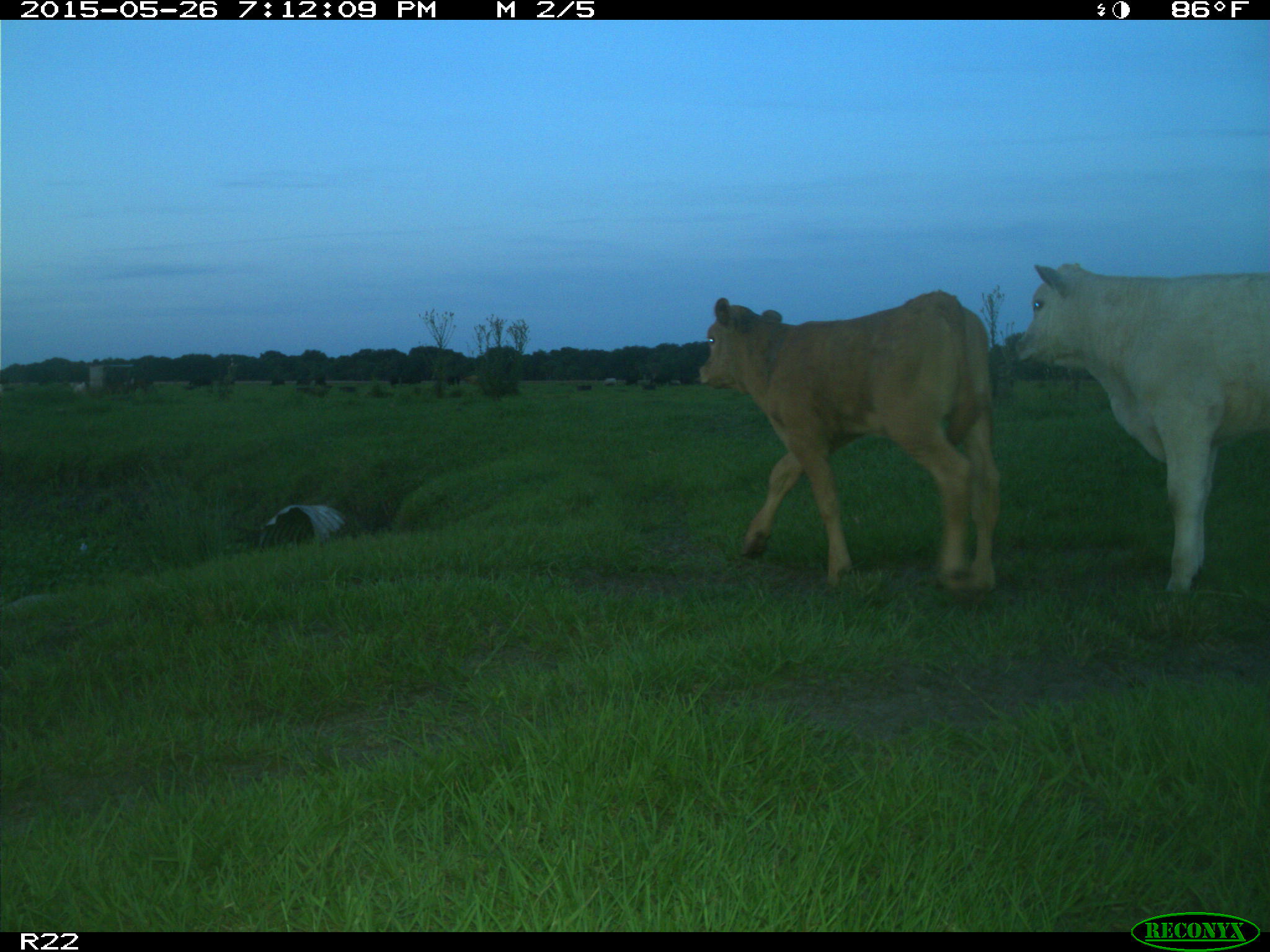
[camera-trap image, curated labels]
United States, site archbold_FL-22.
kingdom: Animalia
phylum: Chordata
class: Mammalia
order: Artiodactyla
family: Bovidae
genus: Bos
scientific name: Bos taurus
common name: domestic cow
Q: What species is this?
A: Bos taurus (domestic cow).